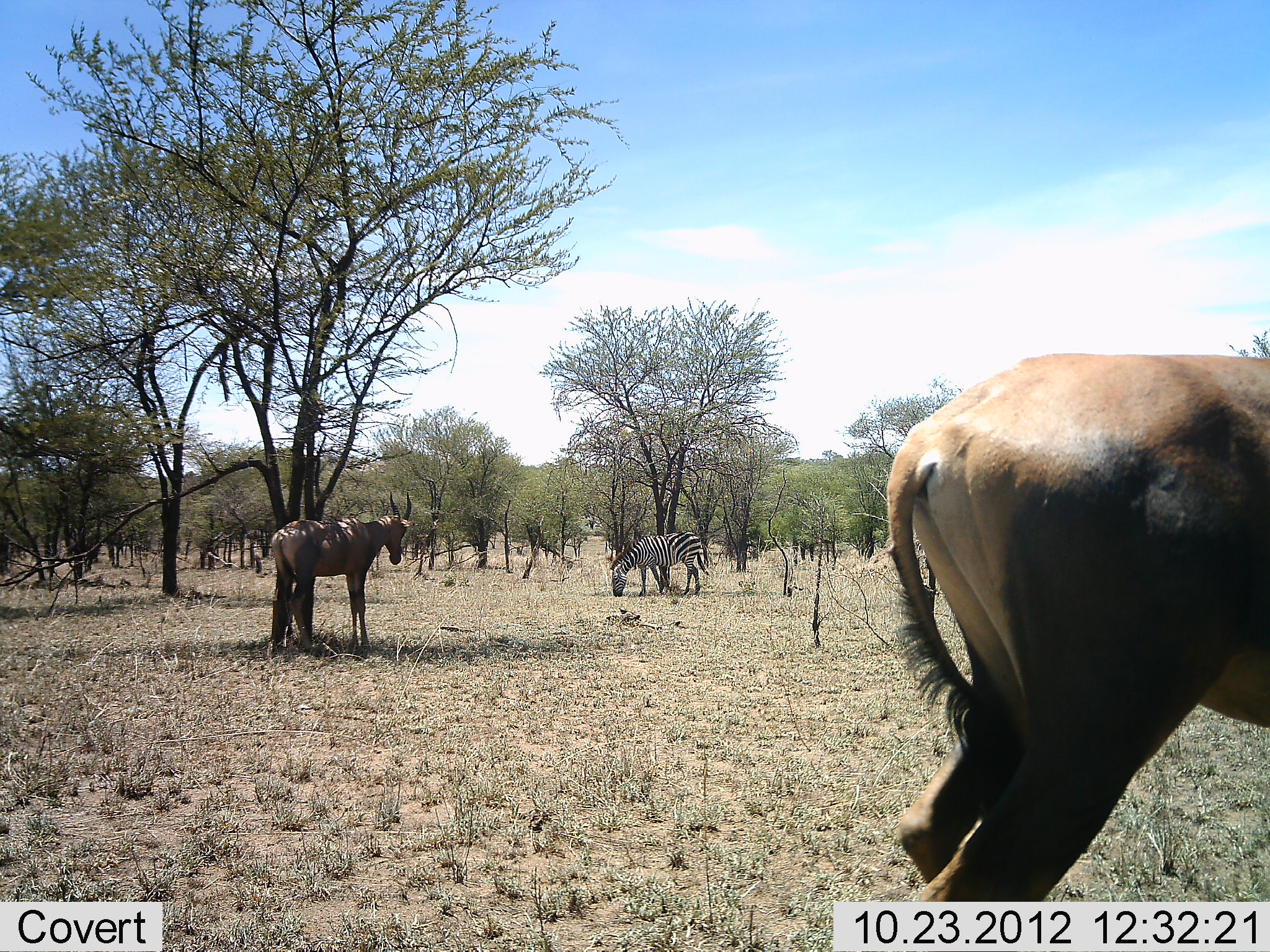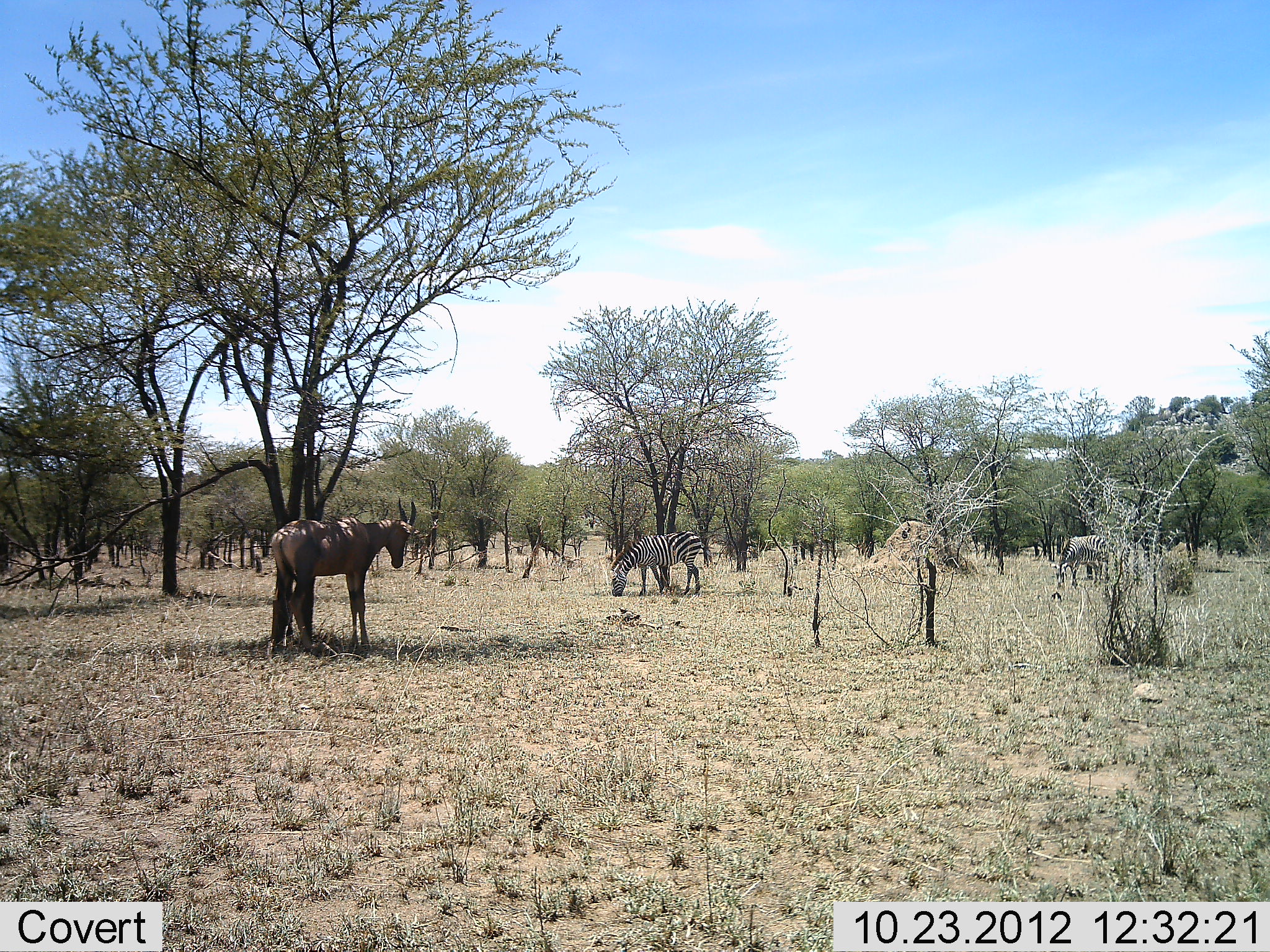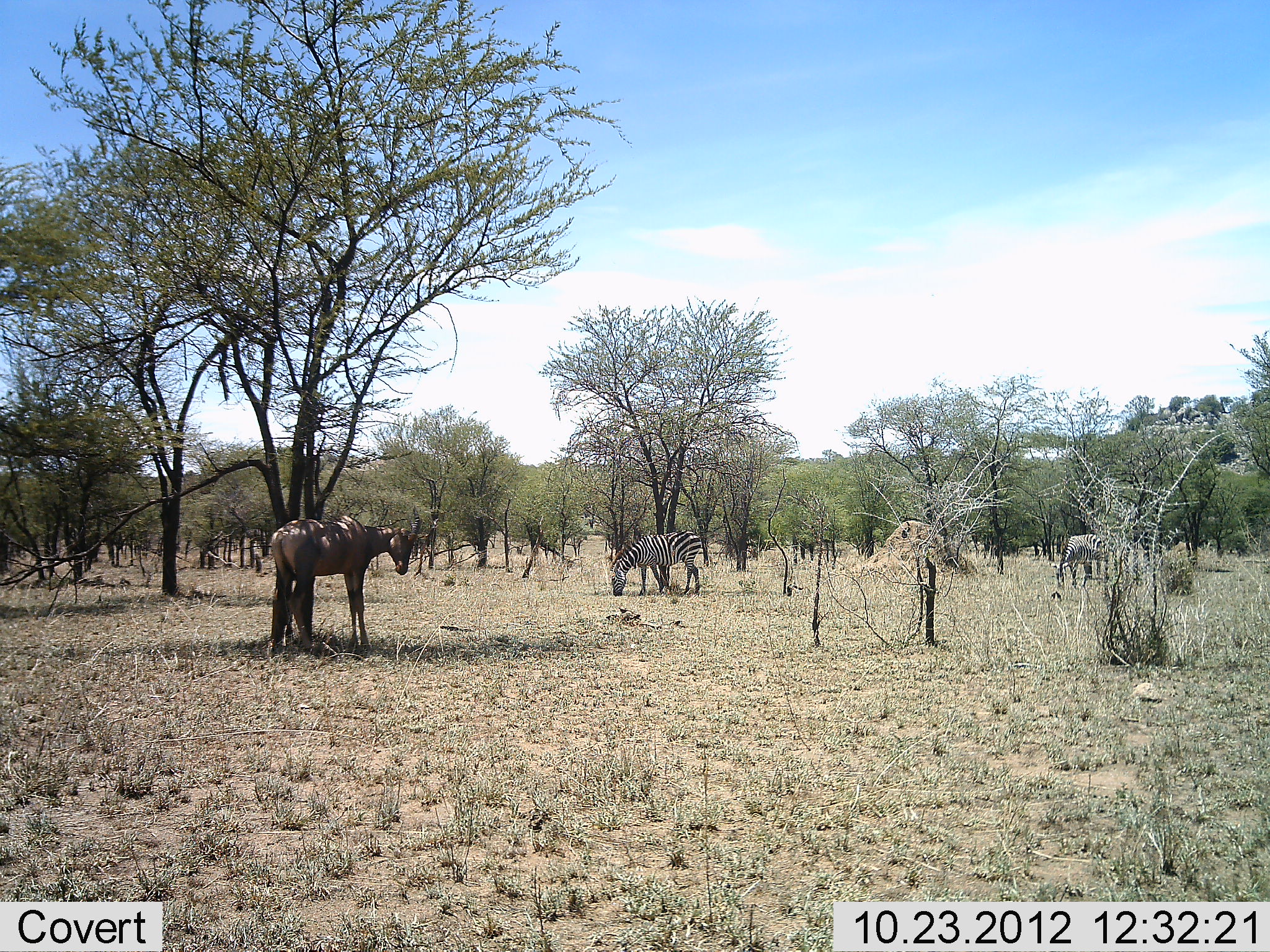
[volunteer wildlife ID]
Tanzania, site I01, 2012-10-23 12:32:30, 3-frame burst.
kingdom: Animalia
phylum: Chordata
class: Mammalia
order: Artiodactyla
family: Bovidae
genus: Damaliscus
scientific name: Damaliscus lunatus jimela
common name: topi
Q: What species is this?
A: Topi (Damaliscus lunatus jimela).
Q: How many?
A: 2.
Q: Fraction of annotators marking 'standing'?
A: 100%.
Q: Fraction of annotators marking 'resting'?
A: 0%.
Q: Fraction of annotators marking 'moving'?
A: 55%.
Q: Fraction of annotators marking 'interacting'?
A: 0%.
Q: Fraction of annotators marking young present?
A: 0%.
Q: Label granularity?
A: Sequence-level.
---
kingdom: Animalia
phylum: Chordata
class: Mammalia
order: Perissodactyla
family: Equidae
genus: Equus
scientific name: Equus quagga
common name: plains zebra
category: zebra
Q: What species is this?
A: Zebra (plains zebra) (Equus quagga).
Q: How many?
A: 1.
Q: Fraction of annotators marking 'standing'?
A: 44%.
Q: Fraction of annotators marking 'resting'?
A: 0%.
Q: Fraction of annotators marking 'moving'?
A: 0%.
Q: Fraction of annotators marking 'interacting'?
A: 0%.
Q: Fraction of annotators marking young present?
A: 0%.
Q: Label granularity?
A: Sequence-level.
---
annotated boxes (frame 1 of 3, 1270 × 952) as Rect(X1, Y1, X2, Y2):
animal: Rect(884, 354, 1270, 902); Rect(881, 349, 1269, 533); Rect(271, 492, 412, 650); Rect(611, 531, 710, 598)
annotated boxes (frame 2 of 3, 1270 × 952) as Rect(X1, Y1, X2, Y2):
animal: Rect(270, 498, 416, 654); Rect(270, 495, 418, 595); Rect(607, 531, 710, 597); Rect(610, 530, 703, 596); Rect(1051, 529, 1115, 583); Rect(1051, 535, 1111, 589)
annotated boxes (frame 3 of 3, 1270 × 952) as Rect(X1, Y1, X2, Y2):
animal: Rect(270, 505, 422, 654); Rect(269, 504, 422, 595); Rect(611, 529, 711, 597); Rect(609, 529, 702, 595); Rect(1051, 526, 1115, 584); Rect(1054, 535, 1111, 589)